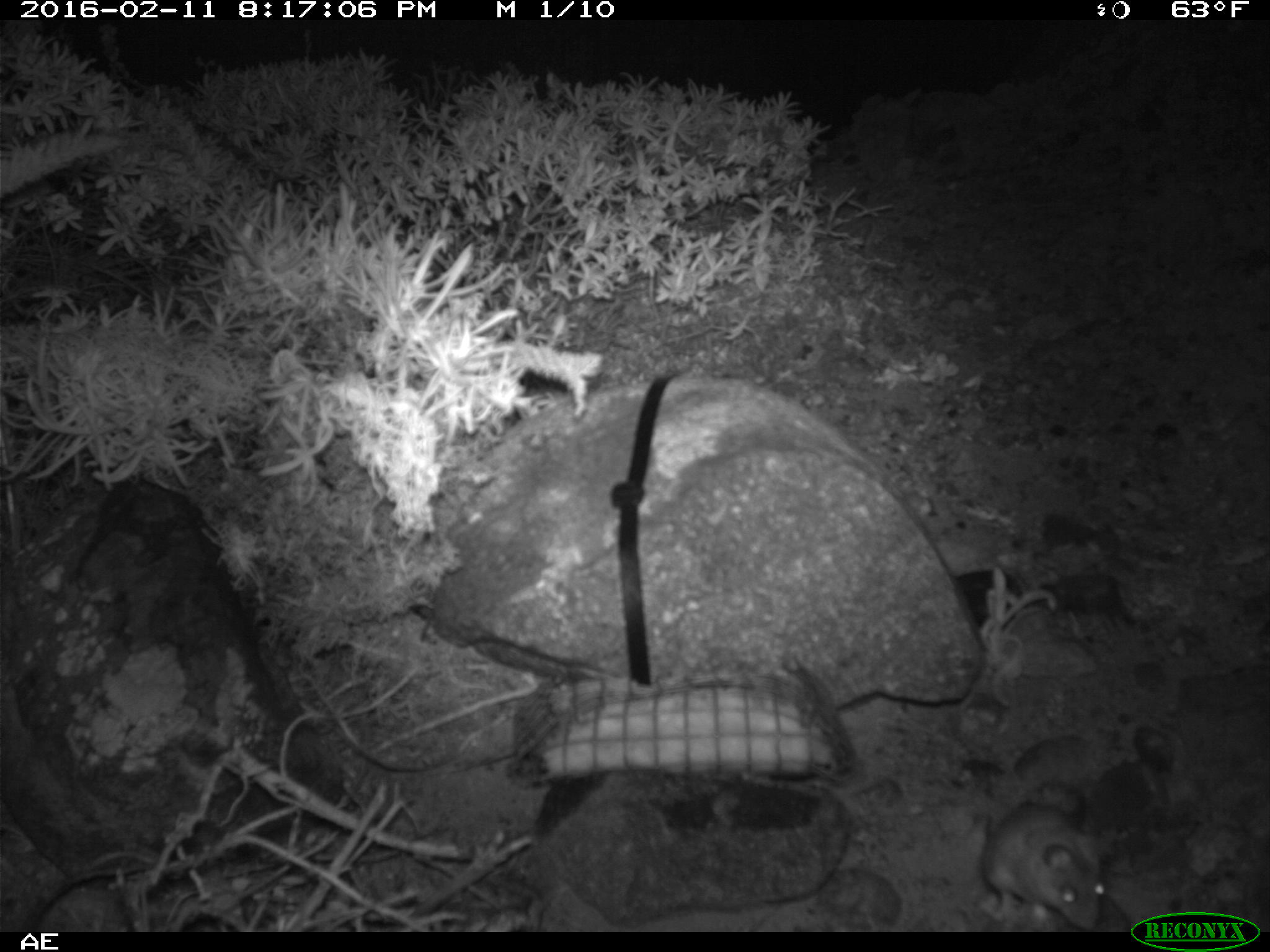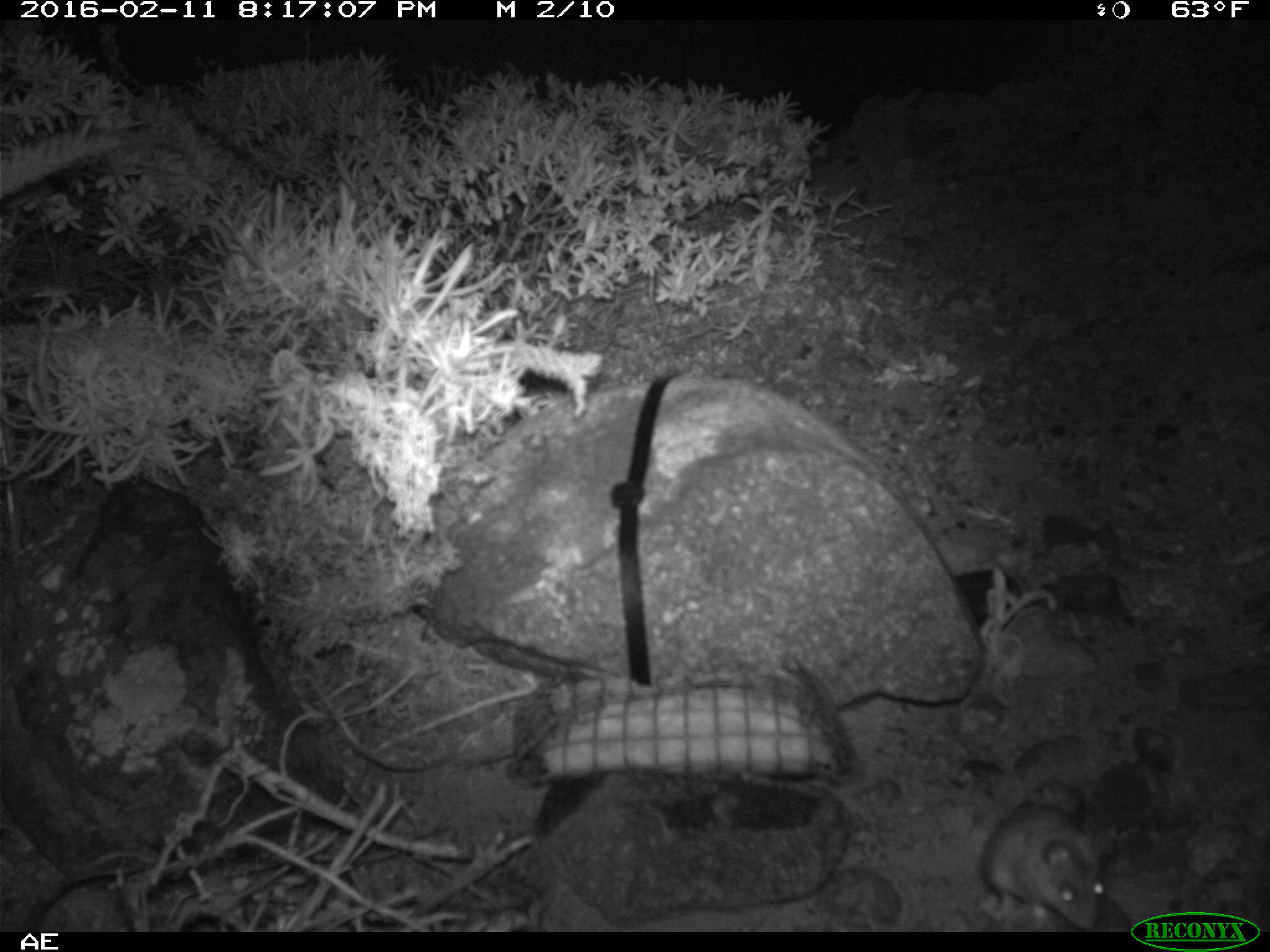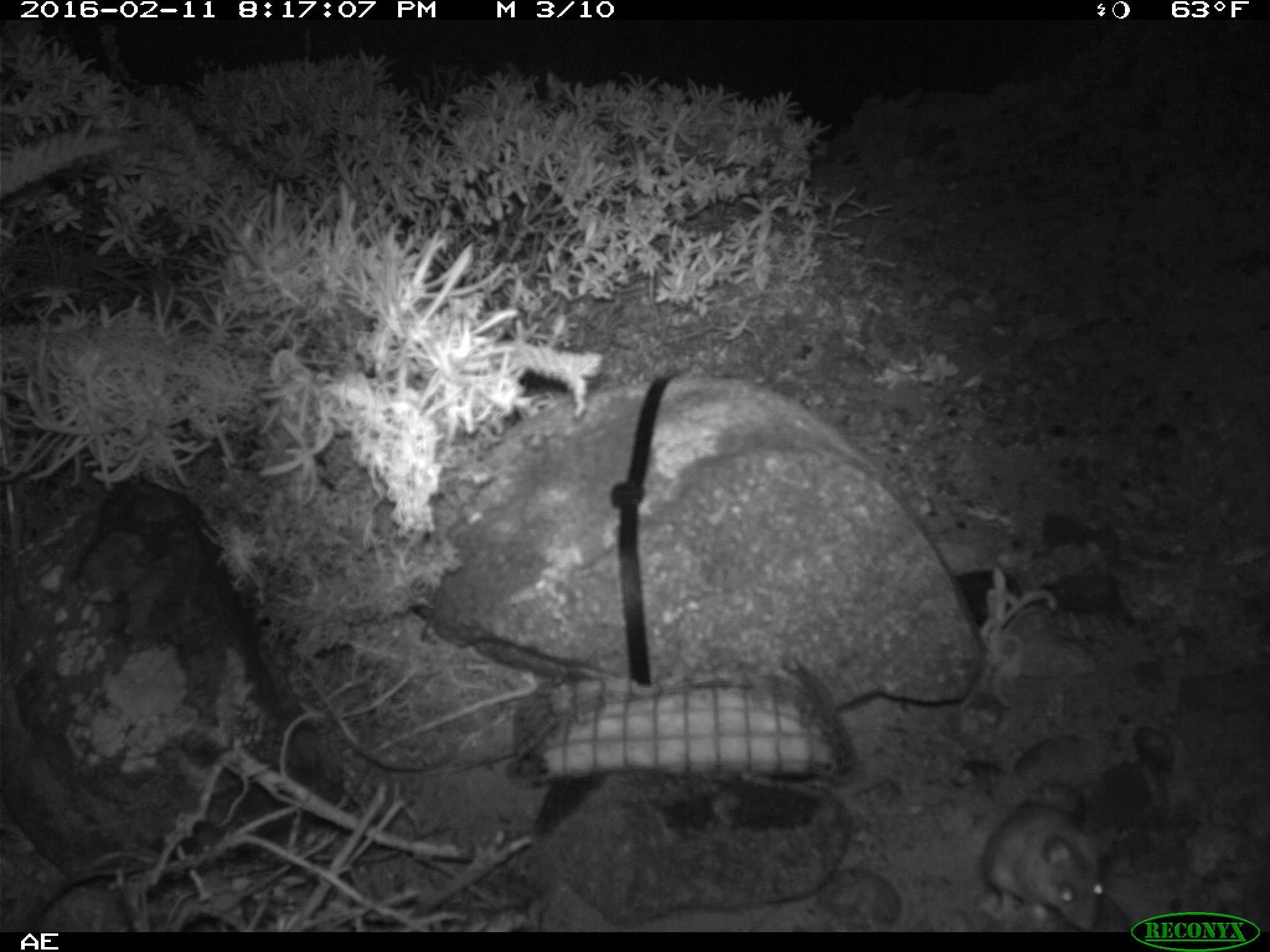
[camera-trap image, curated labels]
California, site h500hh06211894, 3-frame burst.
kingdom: Animalia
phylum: Chordata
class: Mammalia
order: Rodentia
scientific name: Rodentia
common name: rodent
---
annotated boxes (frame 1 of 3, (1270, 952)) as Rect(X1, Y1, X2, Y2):
rodent: Rect(982, 803, 1104, 930)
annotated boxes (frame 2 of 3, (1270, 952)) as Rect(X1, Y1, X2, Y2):
rodent: Rect(977, 794, 1119, 928)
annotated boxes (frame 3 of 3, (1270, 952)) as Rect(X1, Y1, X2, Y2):
rodent: Rect(986, 798, 1104, 933)